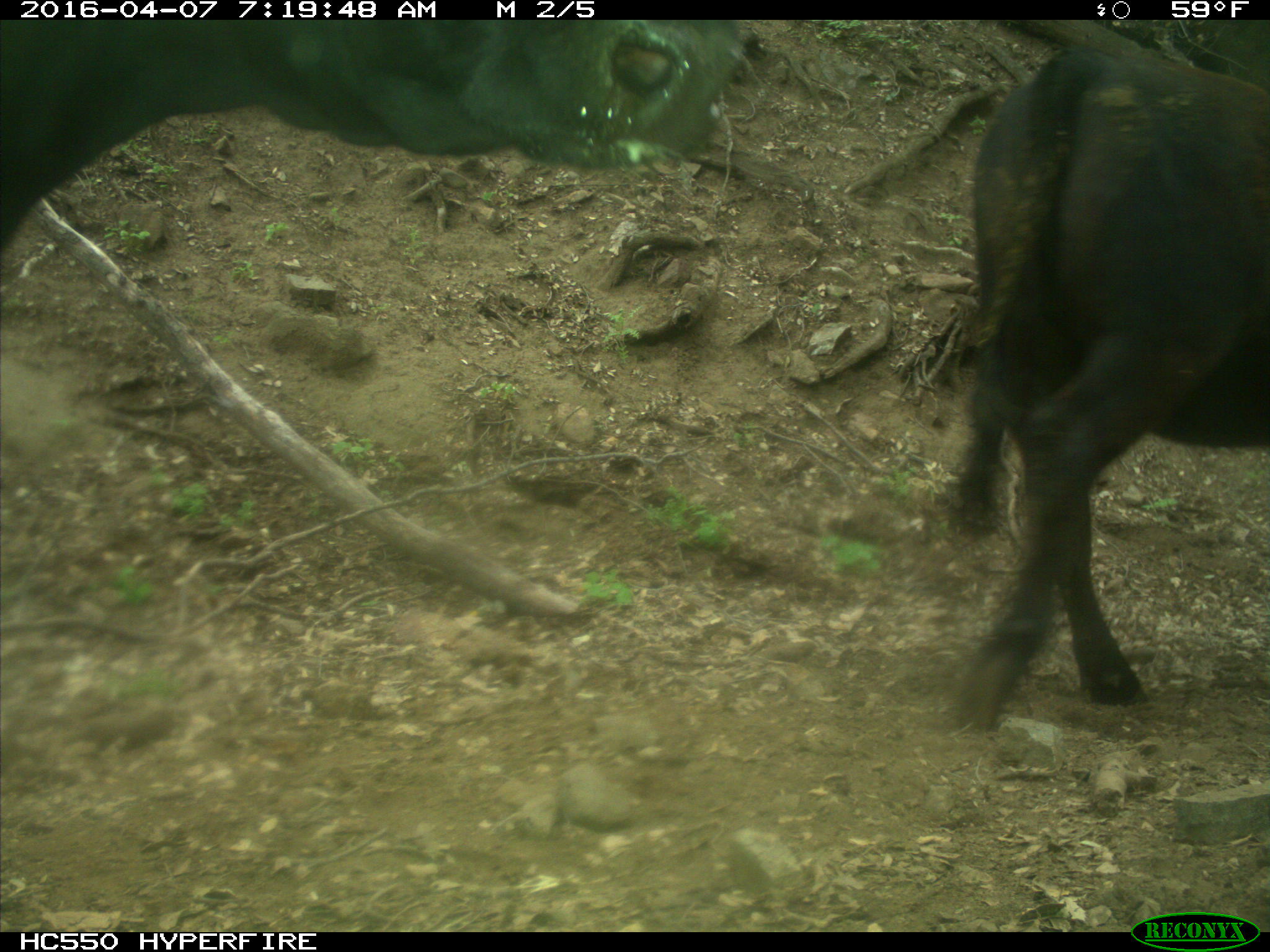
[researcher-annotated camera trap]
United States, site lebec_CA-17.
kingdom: Animalia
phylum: Chordata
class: Mammalia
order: Artiodactyla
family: Bovidae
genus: Bos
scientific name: Bos taurus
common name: domestic cow